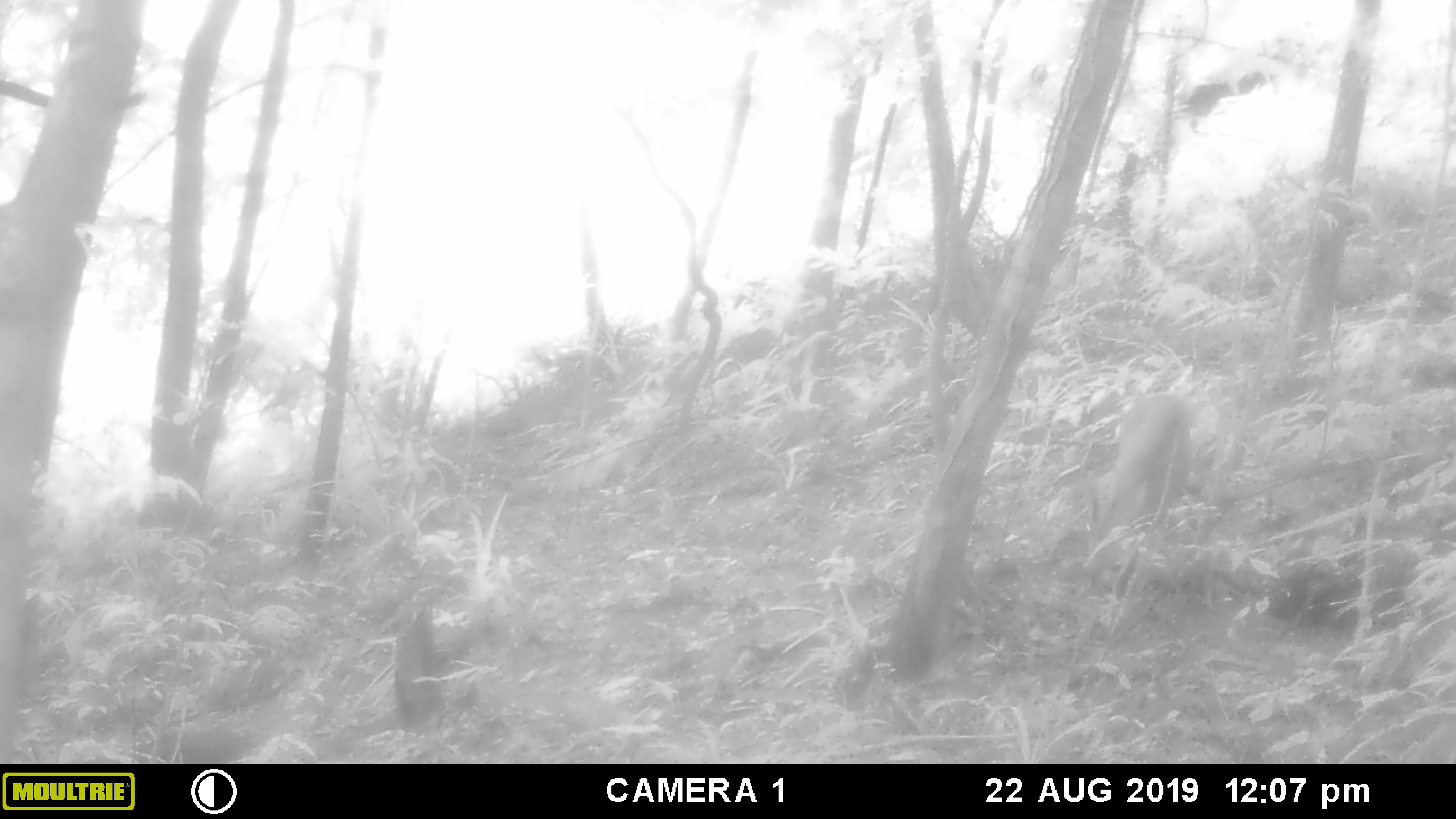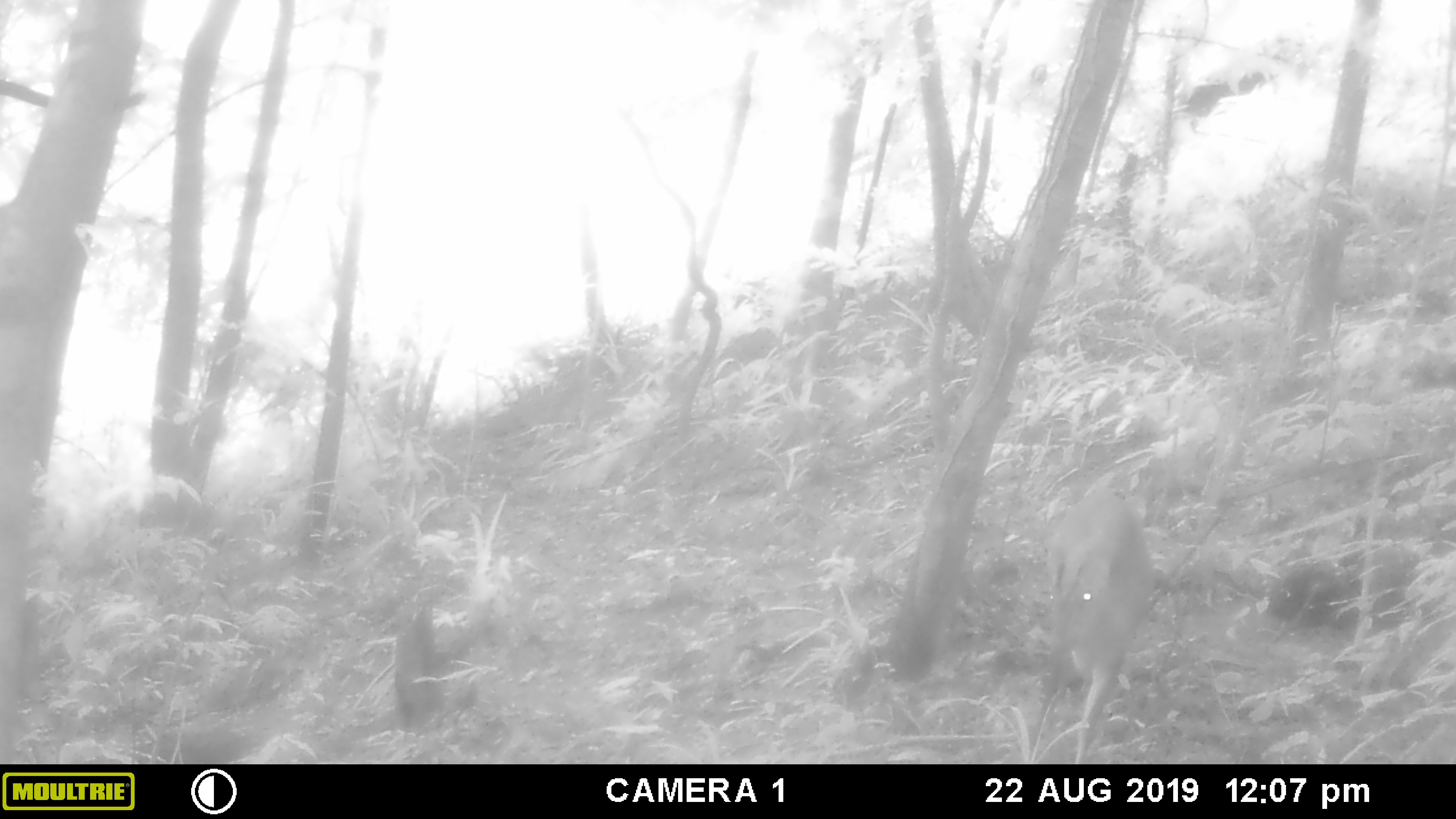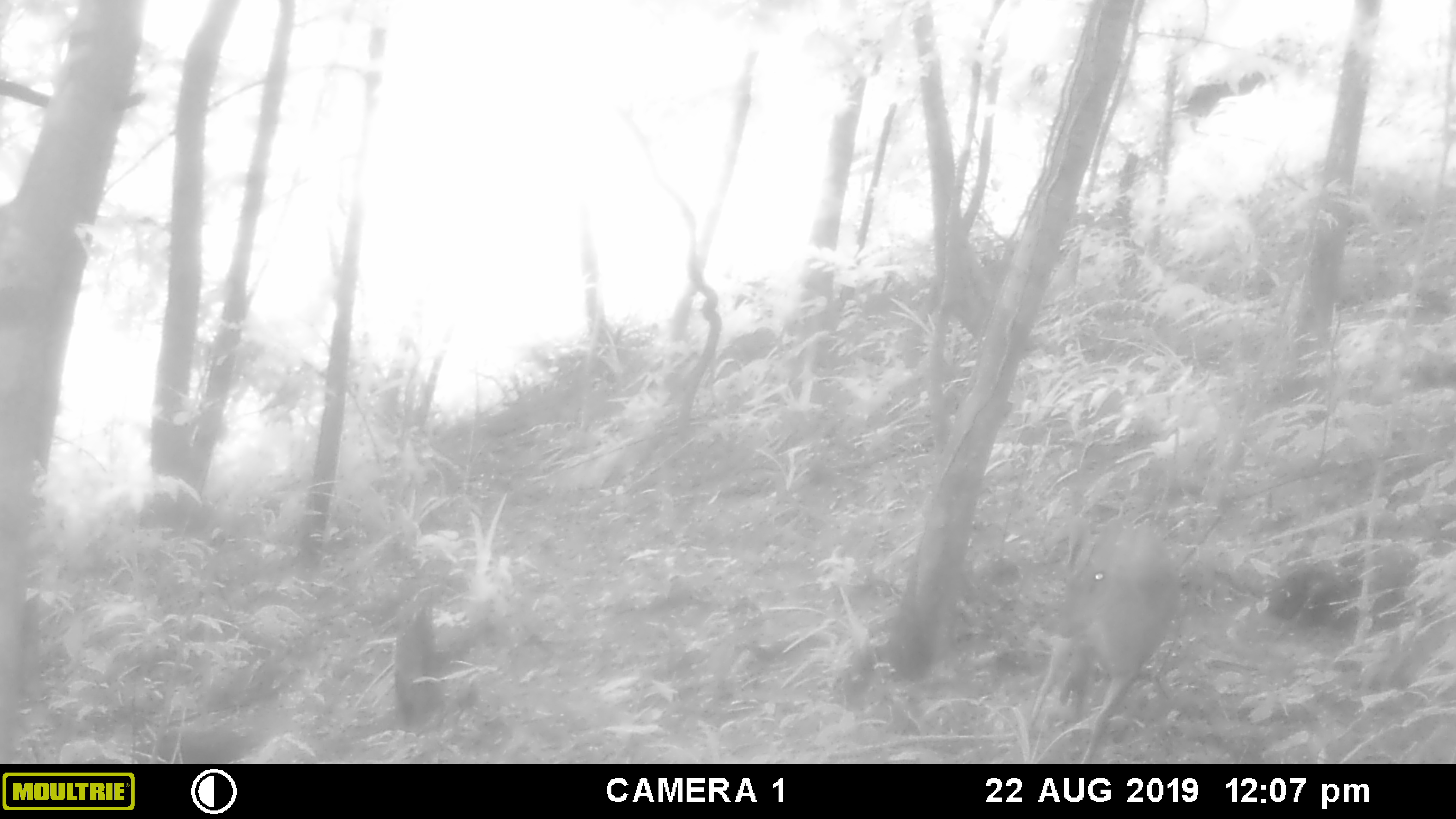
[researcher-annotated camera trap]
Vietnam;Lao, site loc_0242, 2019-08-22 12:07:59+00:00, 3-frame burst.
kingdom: Animalia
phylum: Chordata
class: Mammalia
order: Artiodactyla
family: Cervidae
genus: Muntiacus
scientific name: Muntiacus vuquangensis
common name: large-antlered muntjac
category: large antlered muntjac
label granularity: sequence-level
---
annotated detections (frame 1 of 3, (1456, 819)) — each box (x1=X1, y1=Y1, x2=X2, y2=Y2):
large antlered muntjac: (x1=1073, y1=391, x2=1192, y2=570)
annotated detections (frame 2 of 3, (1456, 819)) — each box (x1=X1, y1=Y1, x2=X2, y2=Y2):
large antlered muntjac: (x1=1041, y1=488, x2=1153, y2=765)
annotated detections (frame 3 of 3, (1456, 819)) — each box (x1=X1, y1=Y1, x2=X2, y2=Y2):
large antlered muntjac: (x1=1026, y1=514, x2=1178, y2=763)